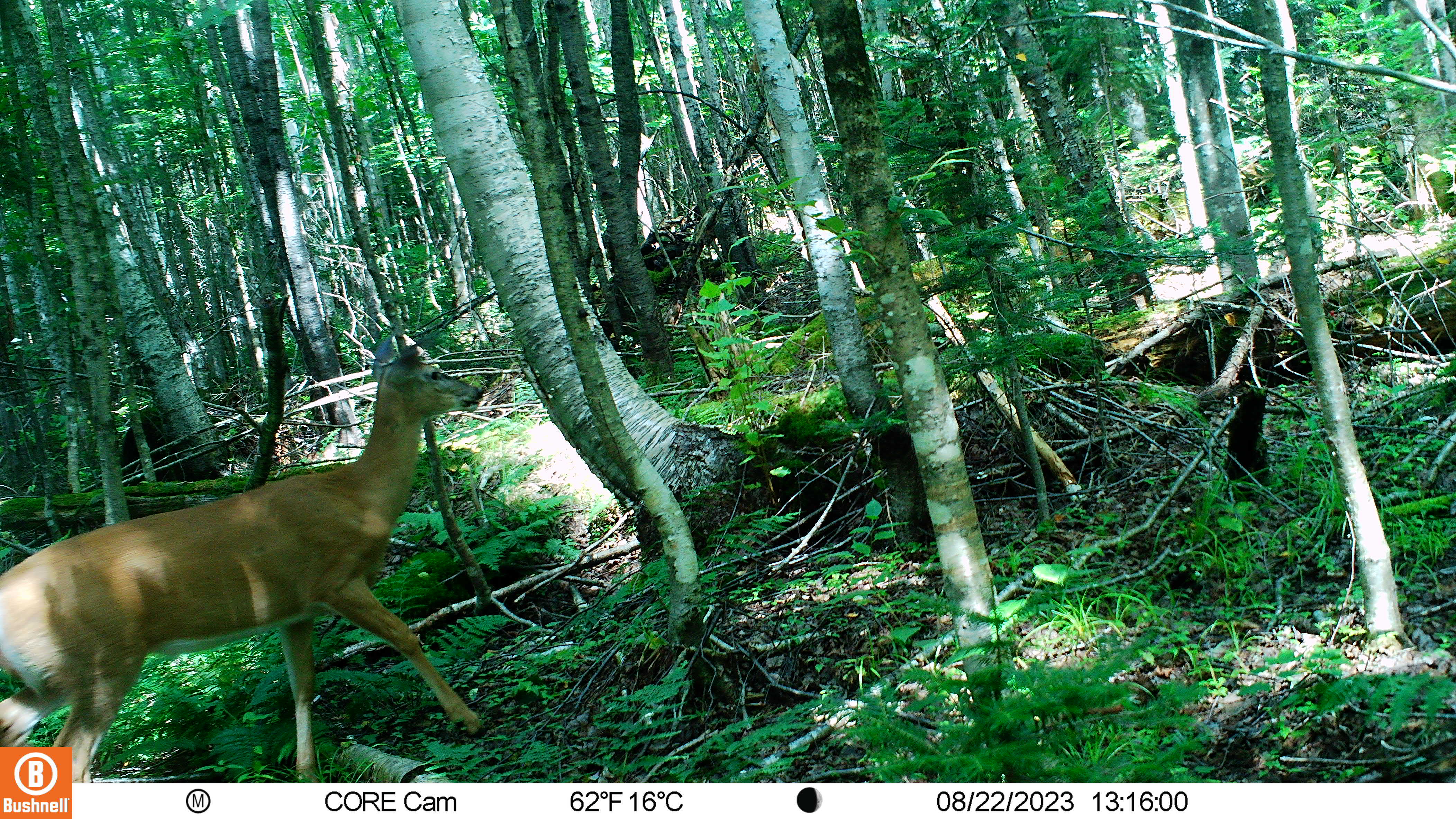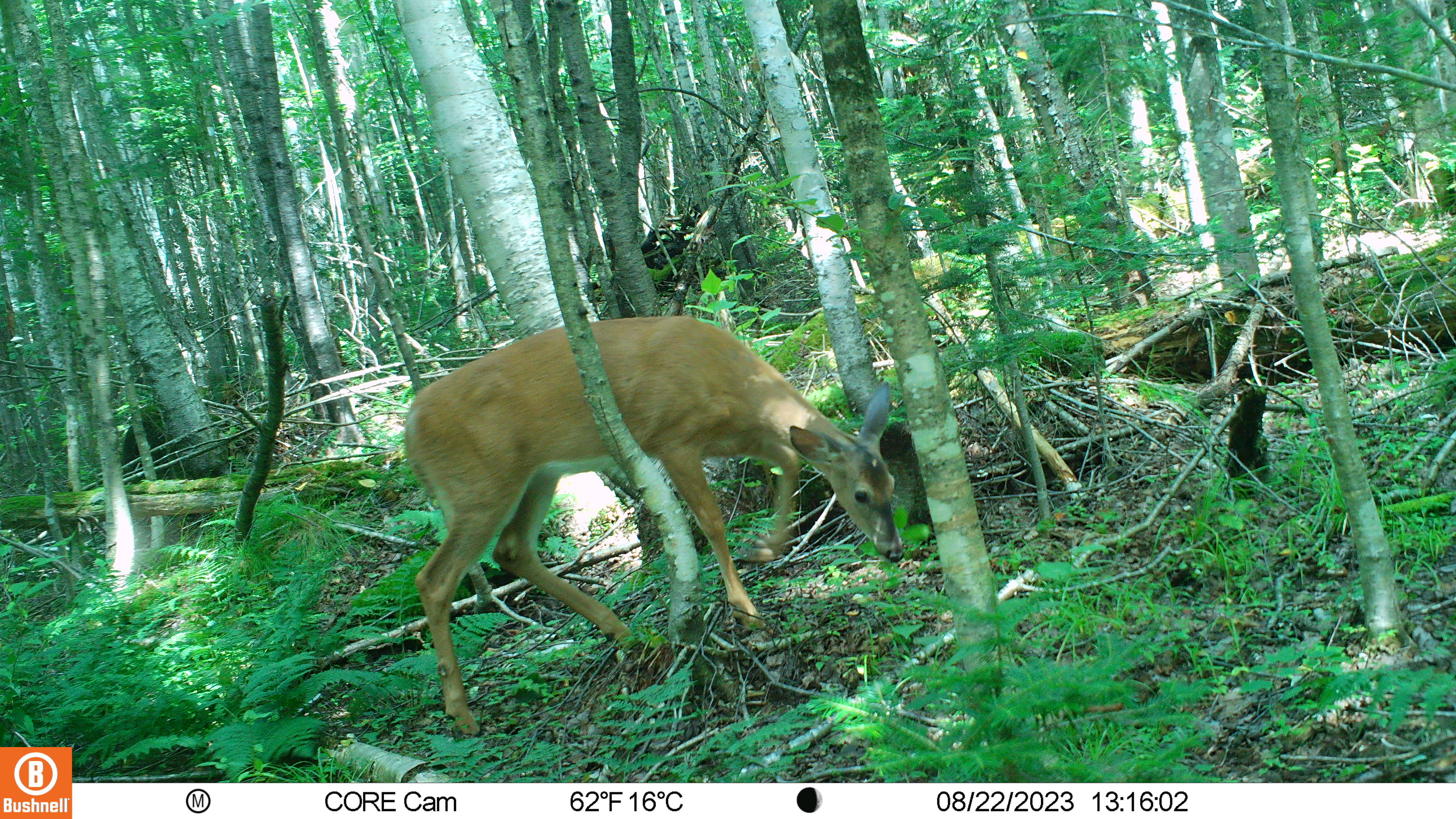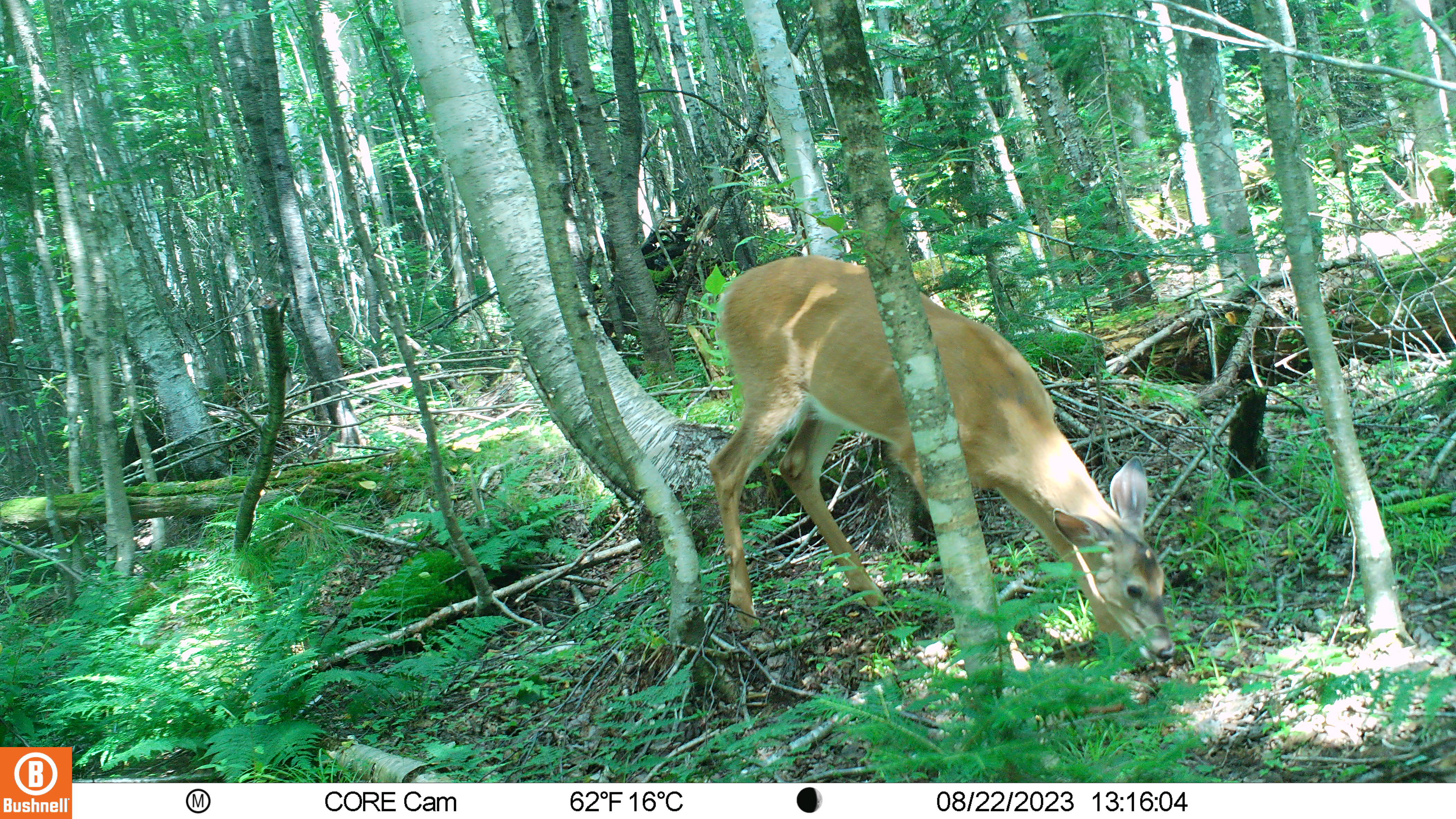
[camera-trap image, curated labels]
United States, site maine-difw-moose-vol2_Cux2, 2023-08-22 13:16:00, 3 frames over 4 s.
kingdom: Animalia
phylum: Chordata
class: Mammalia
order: Artiodactyla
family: Cervidae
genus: Odocoileus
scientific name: Odocoileus virginianus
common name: white-tailed deer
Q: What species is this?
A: White-tailed deer (Odocoileus virginianus).